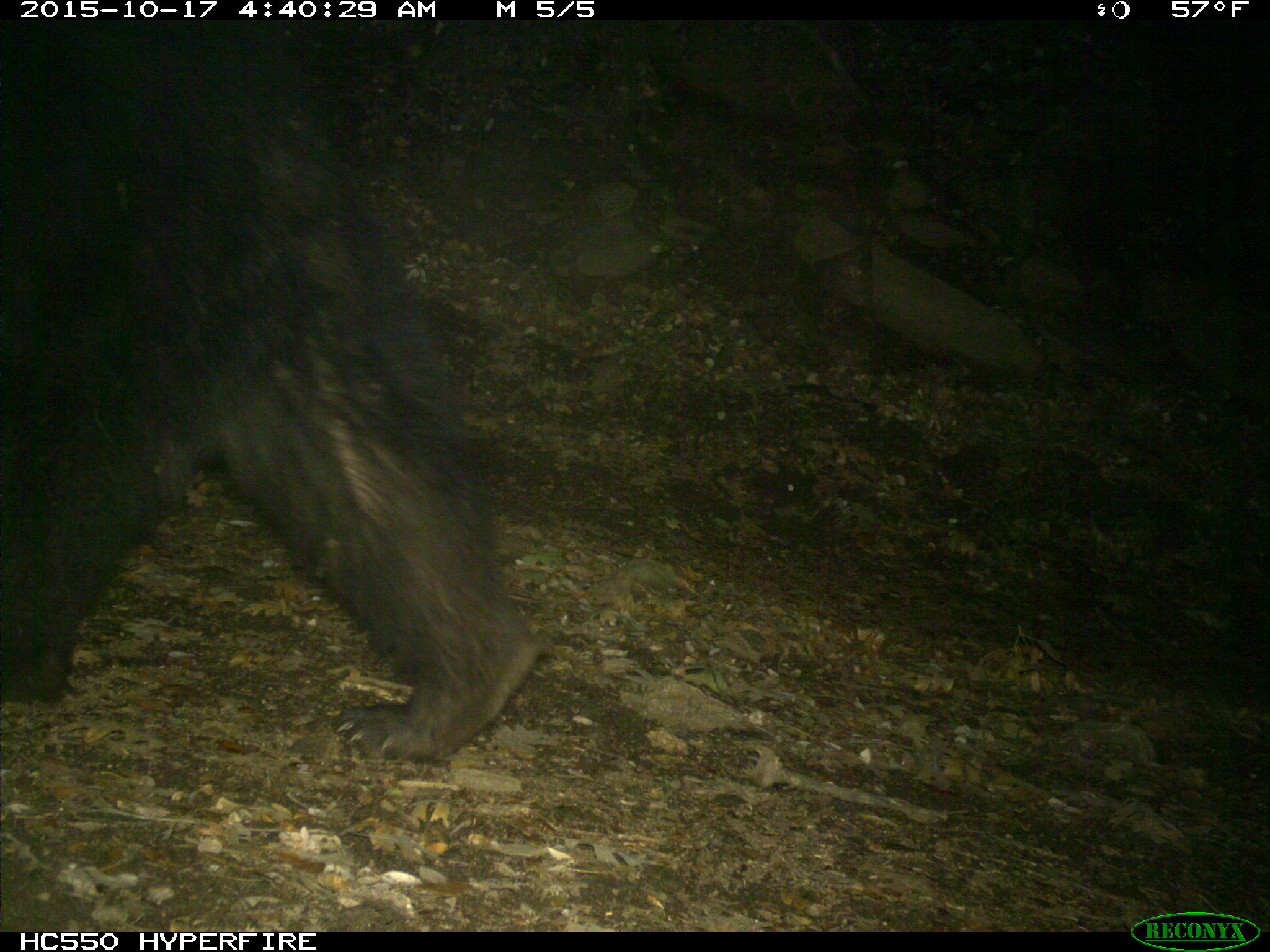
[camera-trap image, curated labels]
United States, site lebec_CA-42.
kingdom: Animalia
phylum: Chordata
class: Mammalia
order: Carnivora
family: Ursidae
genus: Ursus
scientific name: Ursus americanus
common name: american black bear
Ursus americanus (american black bear).